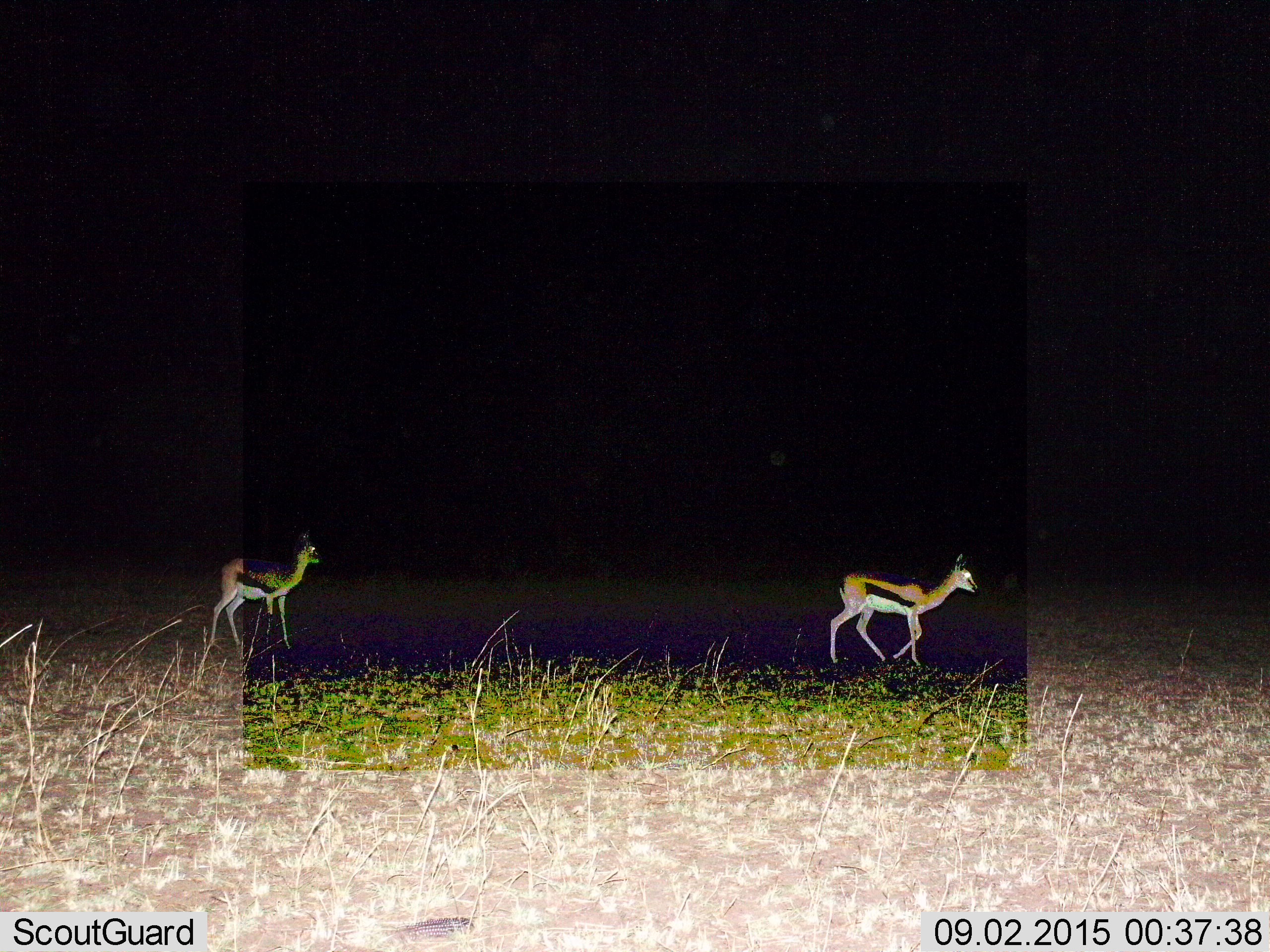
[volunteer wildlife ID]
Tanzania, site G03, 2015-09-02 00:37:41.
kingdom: Animalia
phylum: Chordata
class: Mammalia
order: Artiodactyla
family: Bovidae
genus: Eudorcas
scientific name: Eudorcas thomsonii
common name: thomson's gazelle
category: gazellethomsons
Gazellethomsons (thomson's gazelle) (Eudorcas thomsonii), count 2. Behavior (volunteer vote fractions): standing 24%, resting 0%, moving 94%, interacting 0%. Young present (vote fraction): 12%. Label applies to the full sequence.